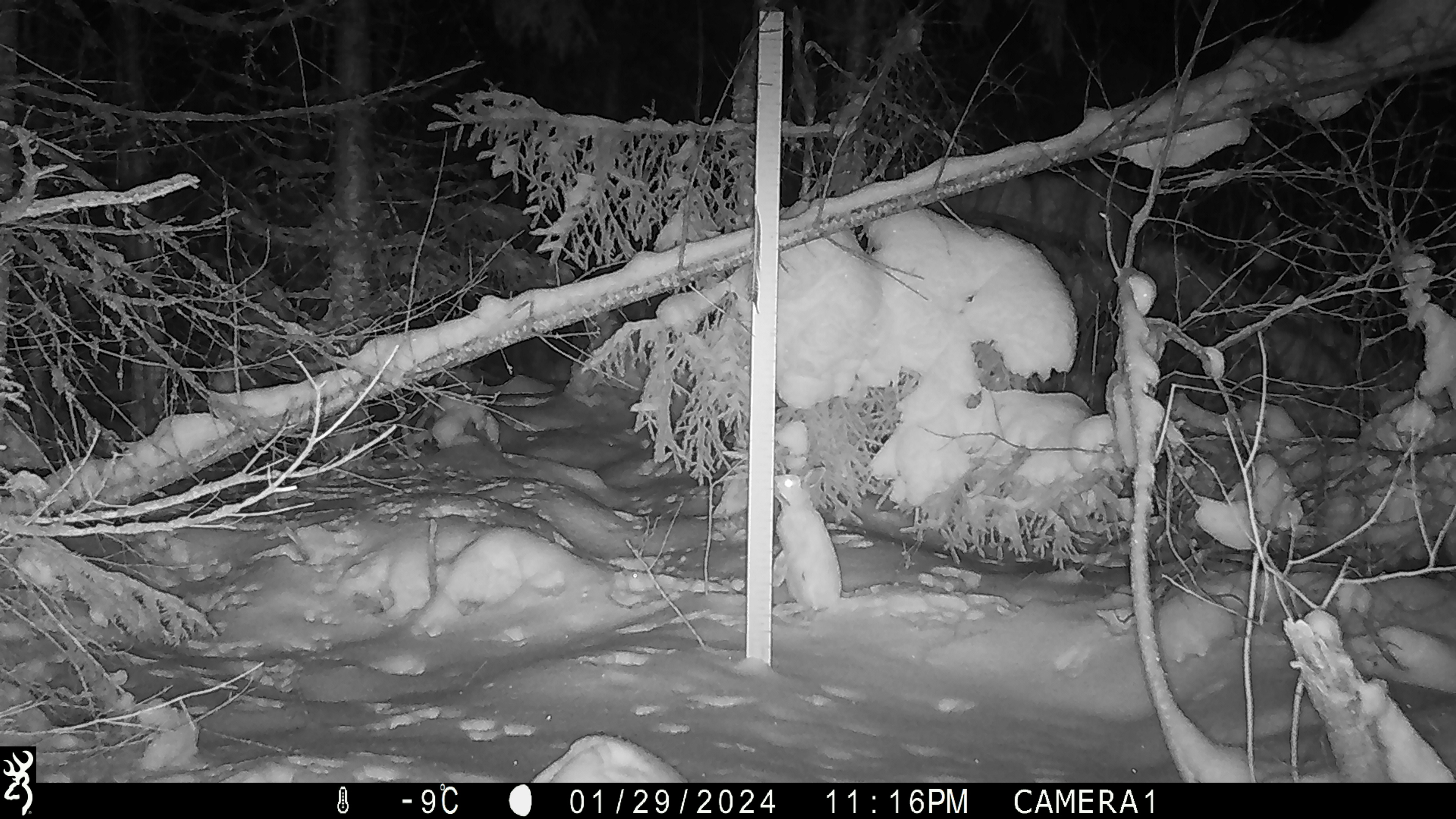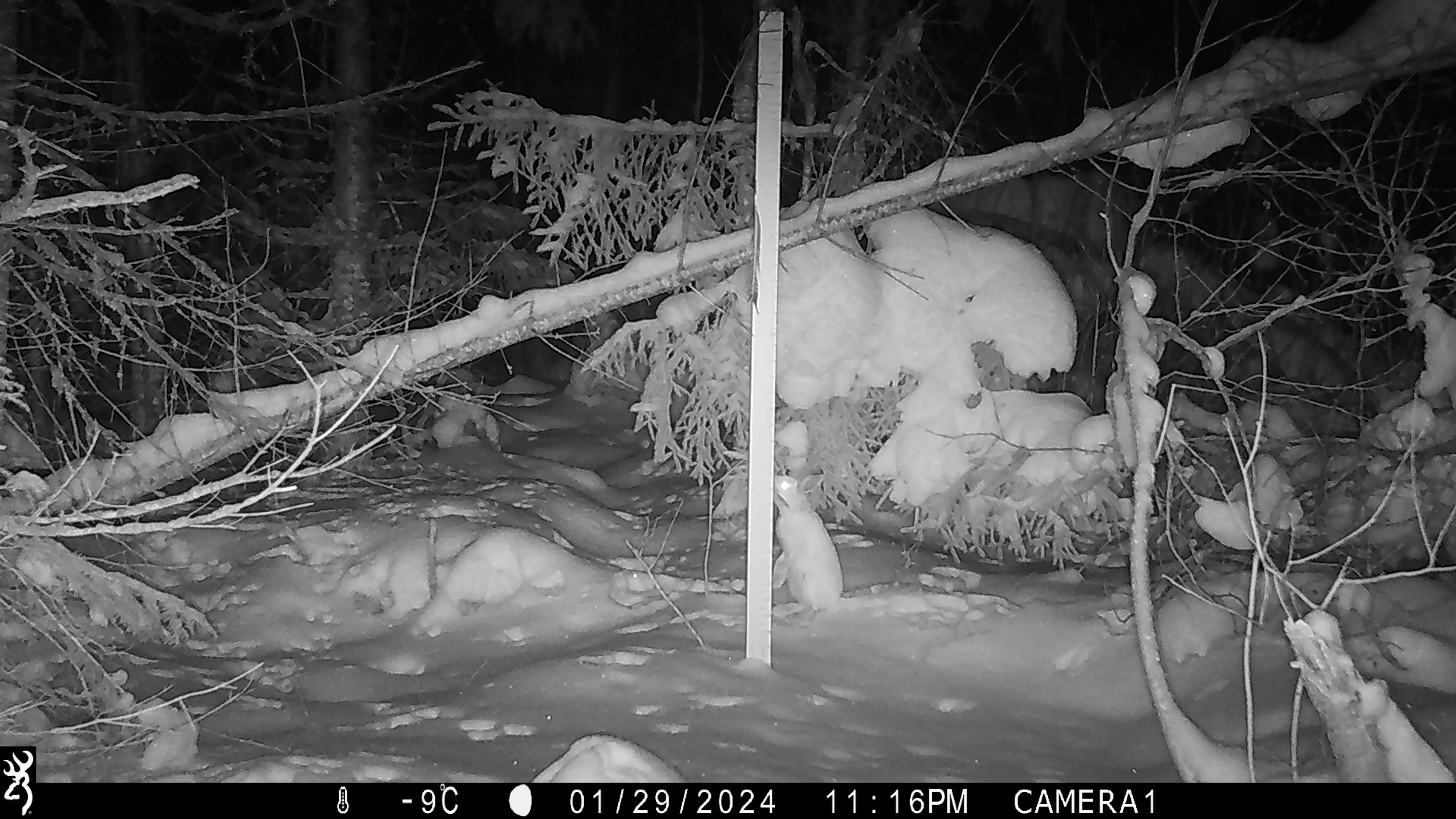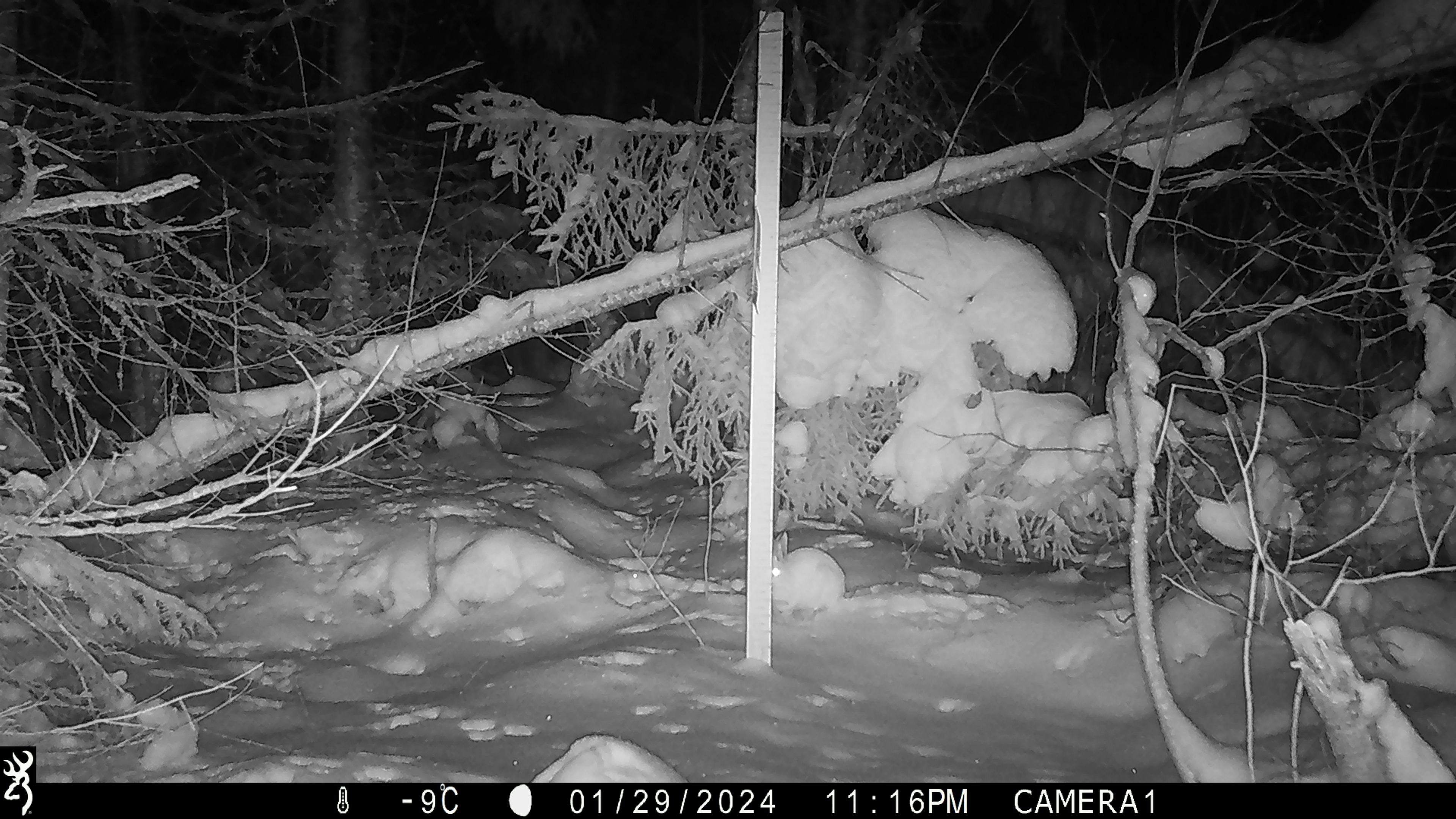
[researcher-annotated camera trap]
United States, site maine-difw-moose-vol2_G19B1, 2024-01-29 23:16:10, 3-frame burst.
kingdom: Animalia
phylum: Chordata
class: Mammalia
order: Lagomorpha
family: Leporidae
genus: Lepus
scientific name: Lepus americanus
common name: snowshoe hare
Snowshoe hare (Lepus americanus).